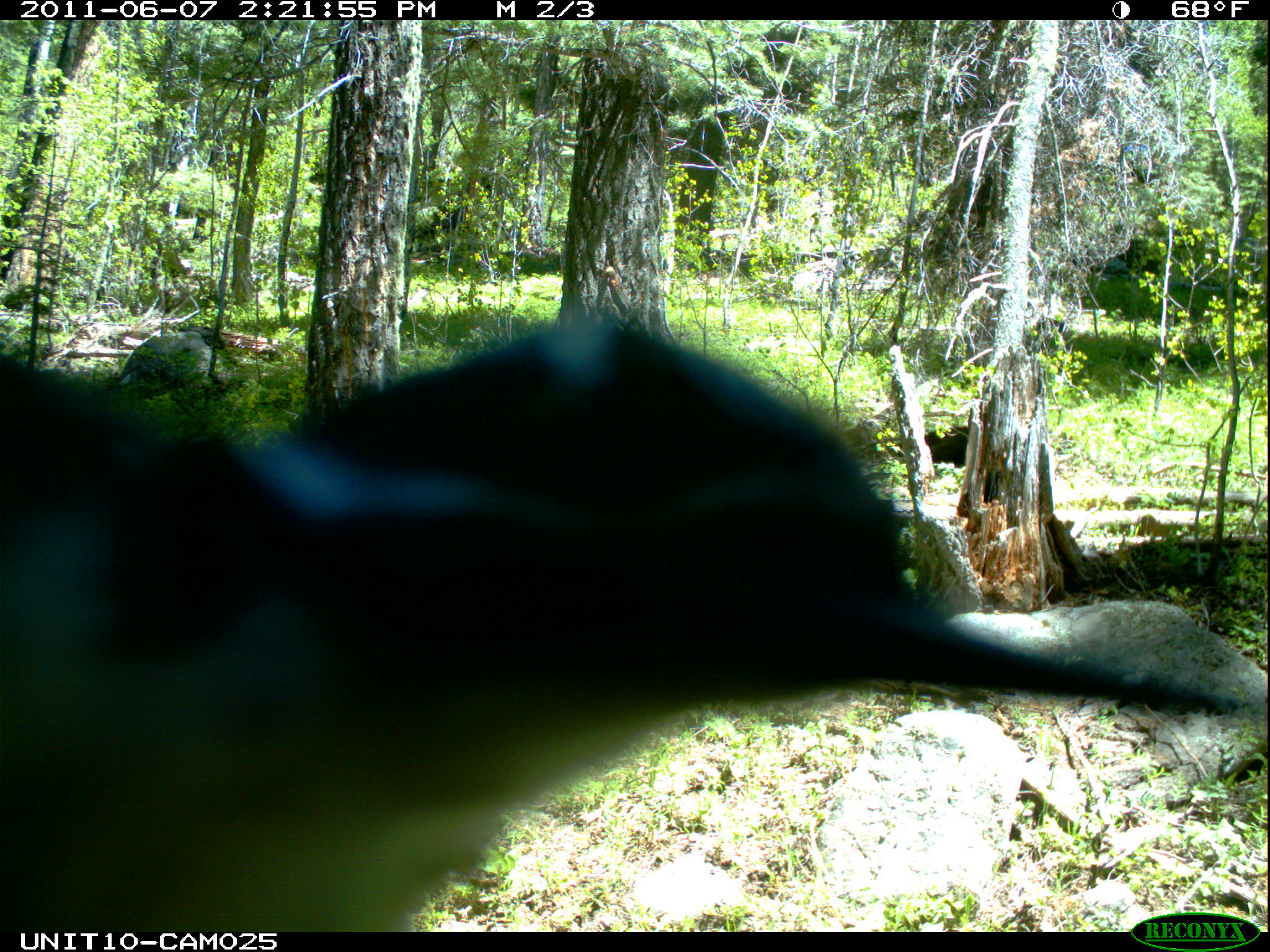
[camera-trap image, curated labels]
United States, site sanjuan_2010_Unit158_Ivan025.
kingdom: Animalia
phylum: Chordata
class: Aves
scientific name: Aves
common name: birds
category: unidentified bird